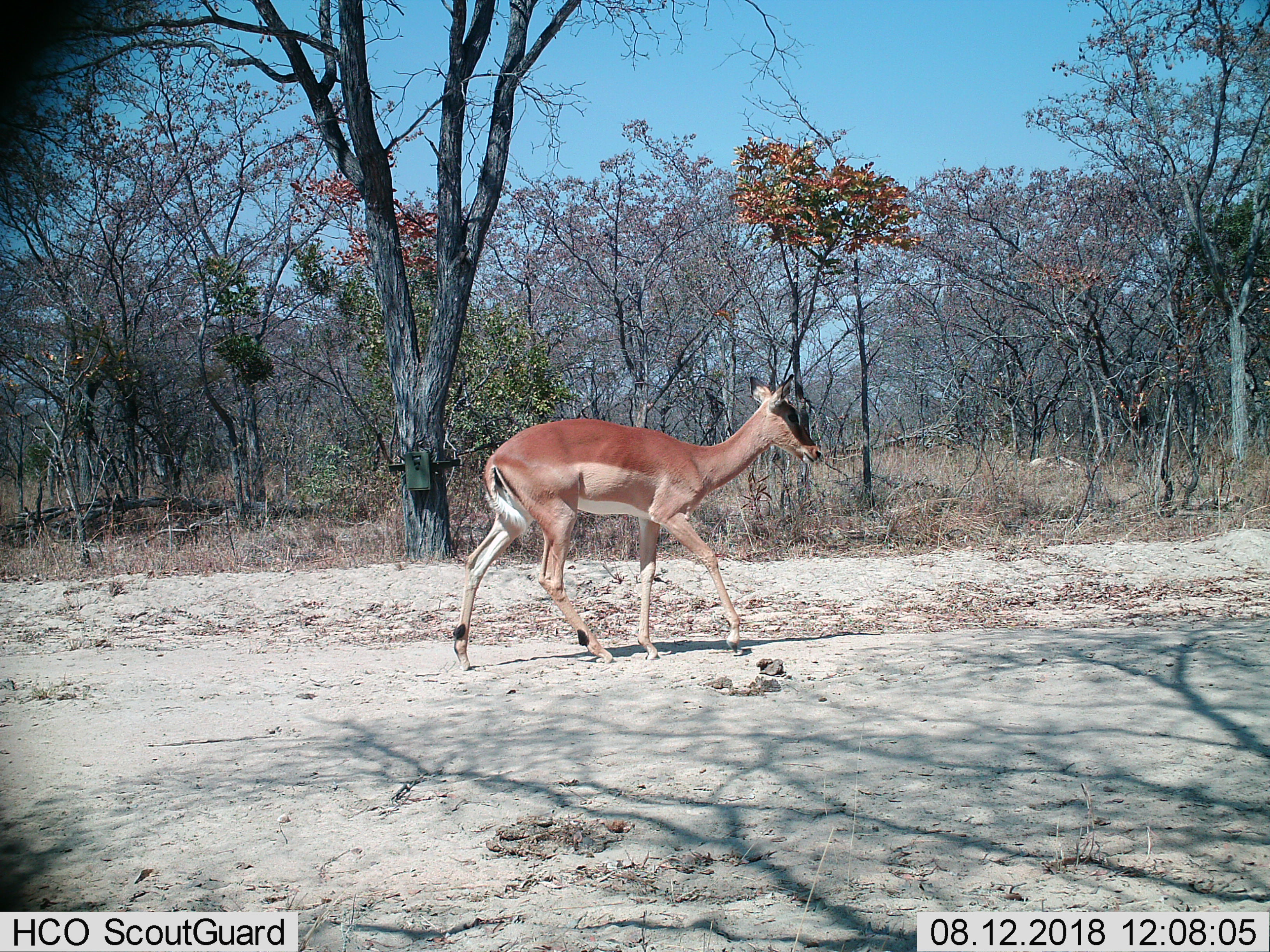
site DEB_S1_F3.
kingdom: Animalia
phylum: Chordata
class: Mammalia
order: Artiodactyla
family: Bovidae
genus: Aepyceros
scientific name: Aepyceros melampus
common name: impala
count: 1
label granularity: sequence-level